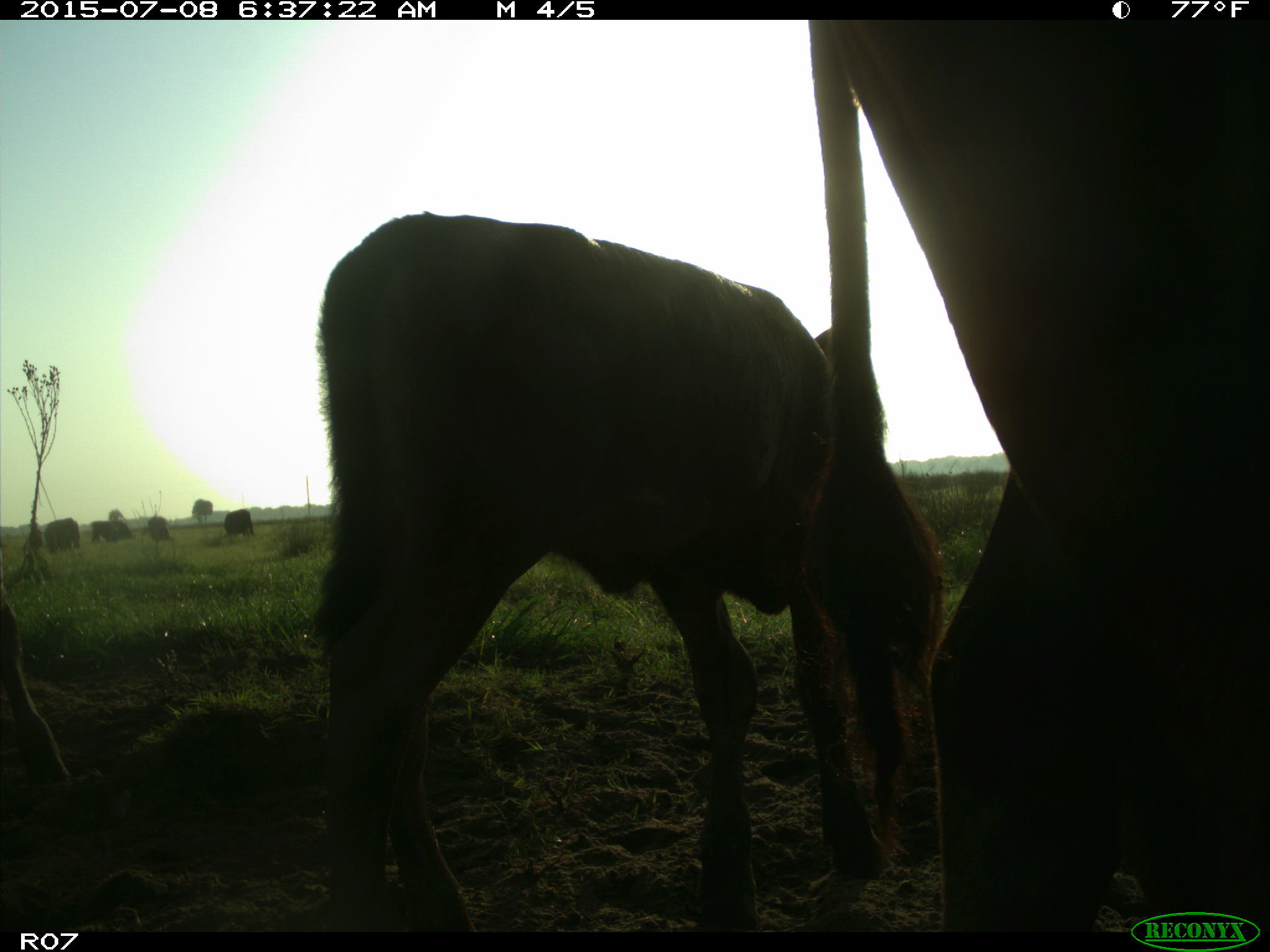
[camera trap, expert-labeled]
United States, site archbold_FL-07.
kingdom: Animalia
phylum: Chordata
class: Mammalia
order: Artiodactyla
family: Bovidae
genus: Bos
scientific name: Bos taurus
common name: domestic cow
Bos taurus (domestic cow).